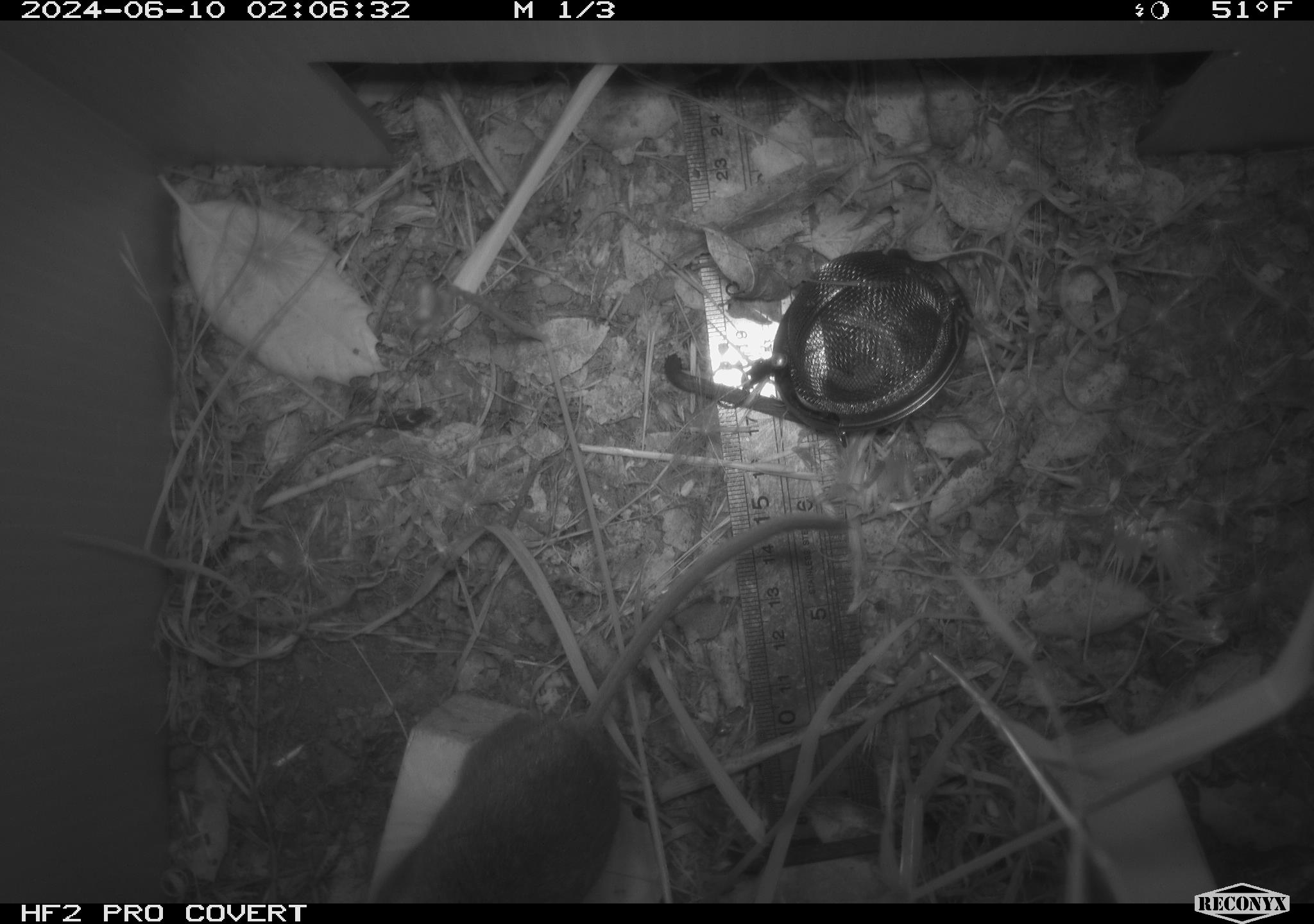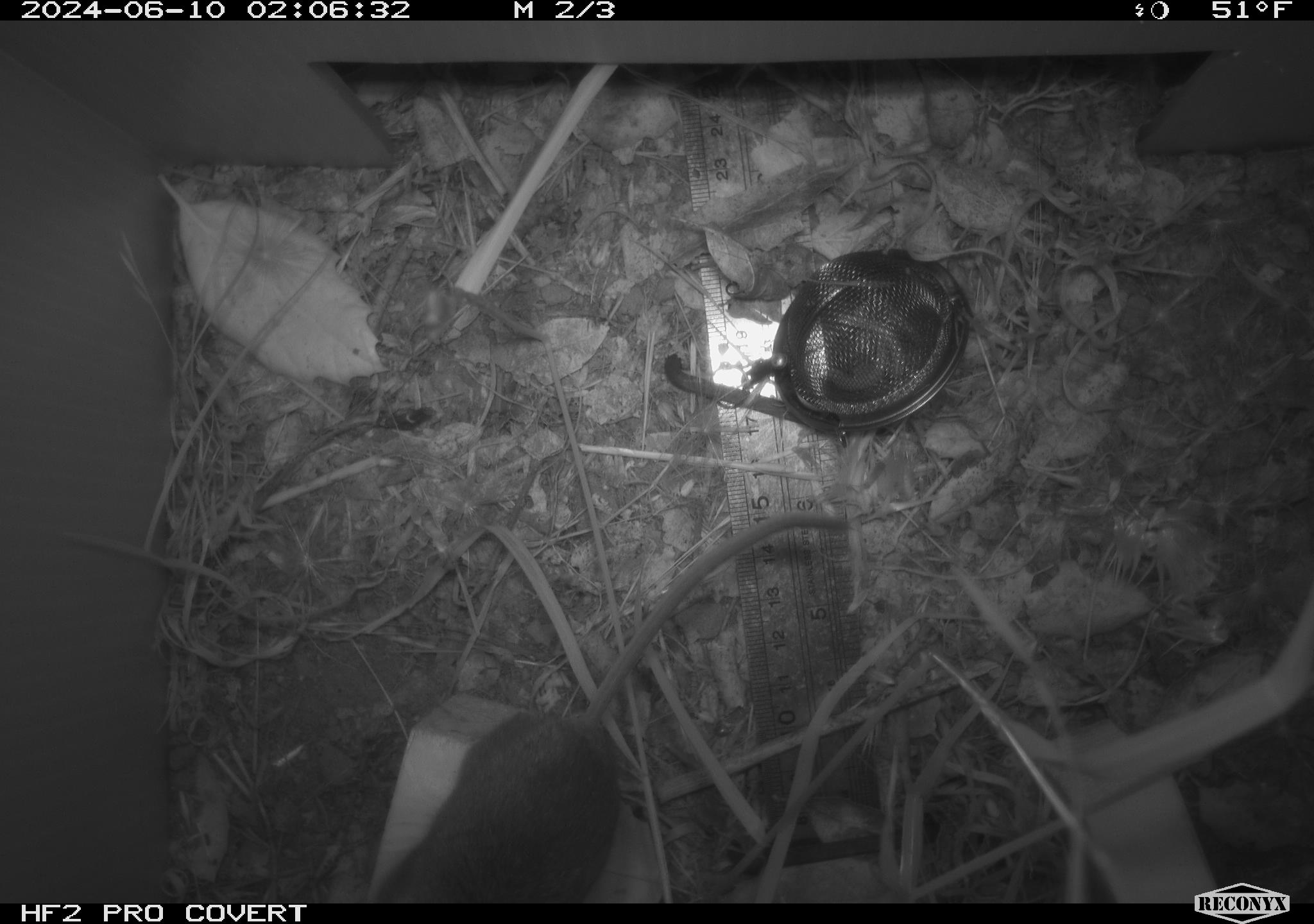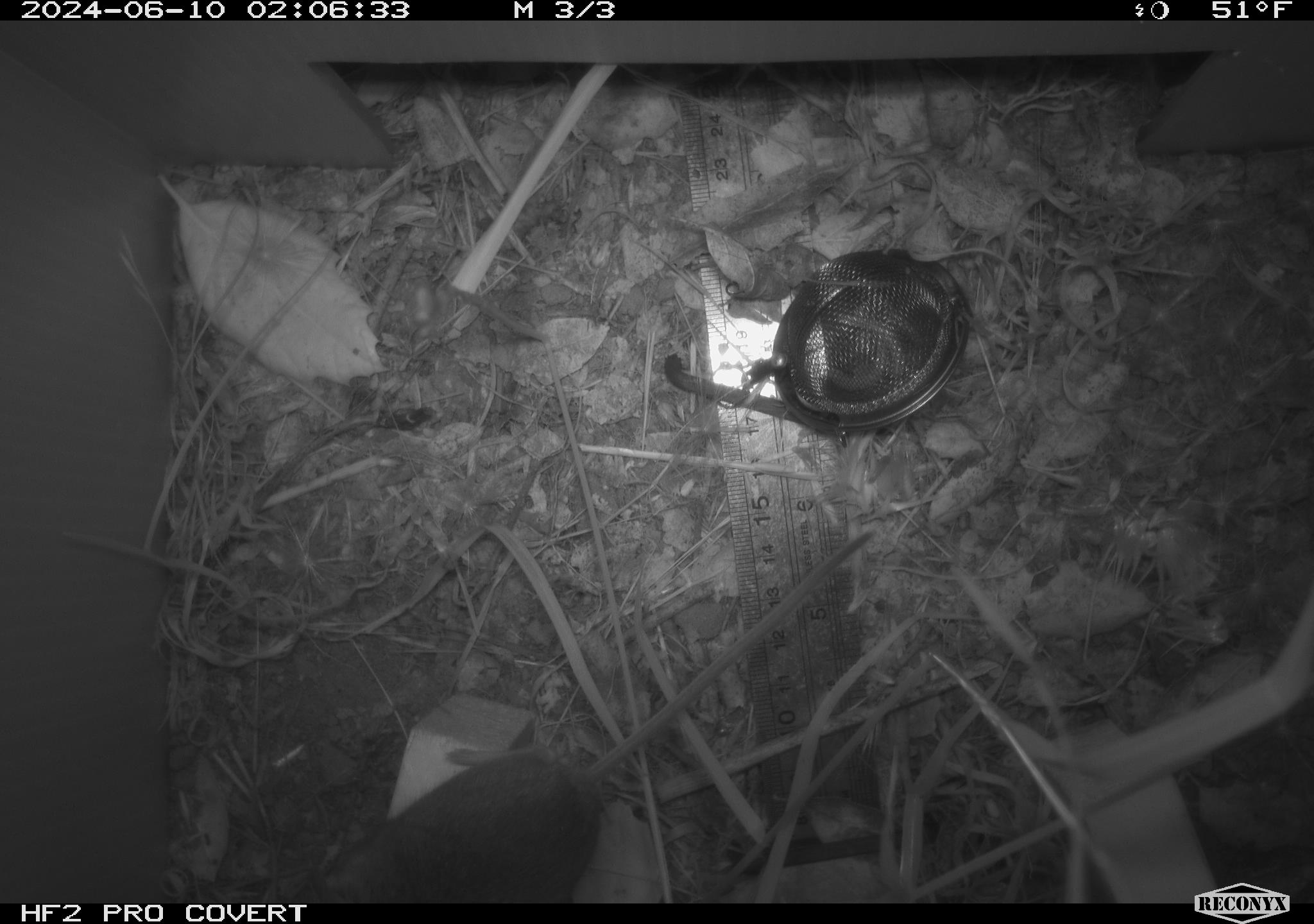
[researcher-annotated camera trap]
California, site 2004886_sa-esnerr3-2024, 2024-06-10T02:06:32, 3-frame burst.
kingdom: Animalia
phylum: Chordata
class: Mammalia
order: Rodentia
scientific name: Rodentia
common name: rodent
Rodent (Rodentia).